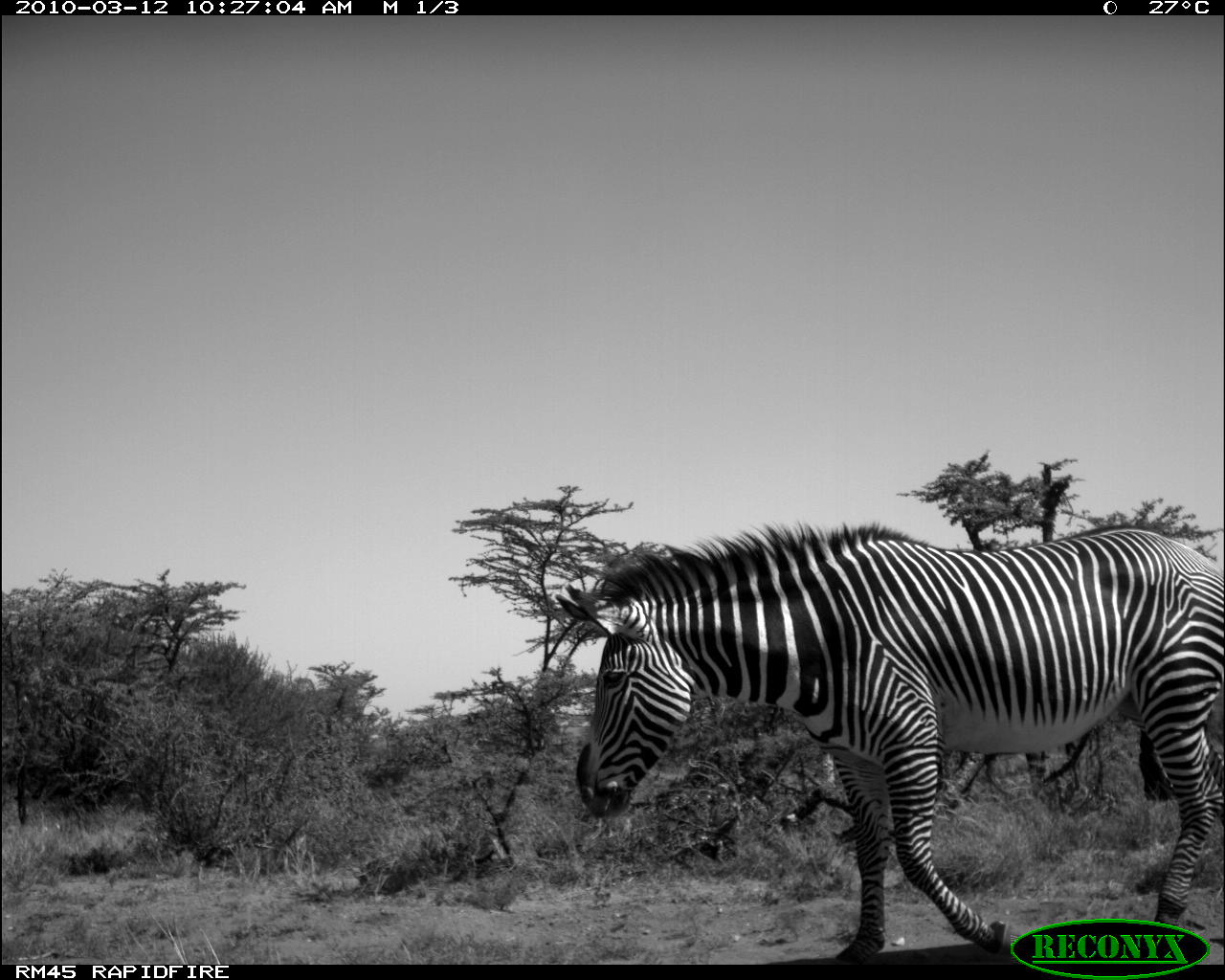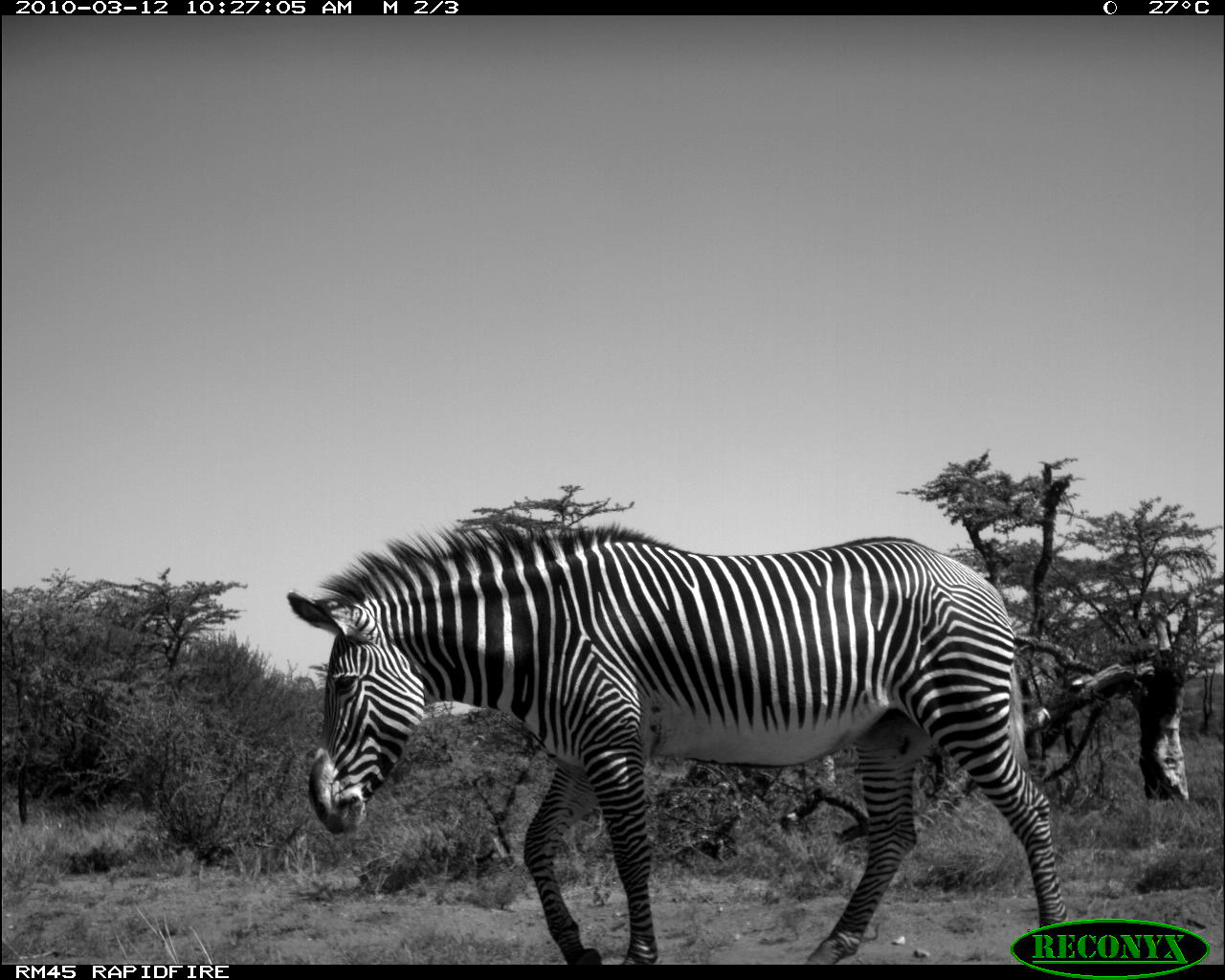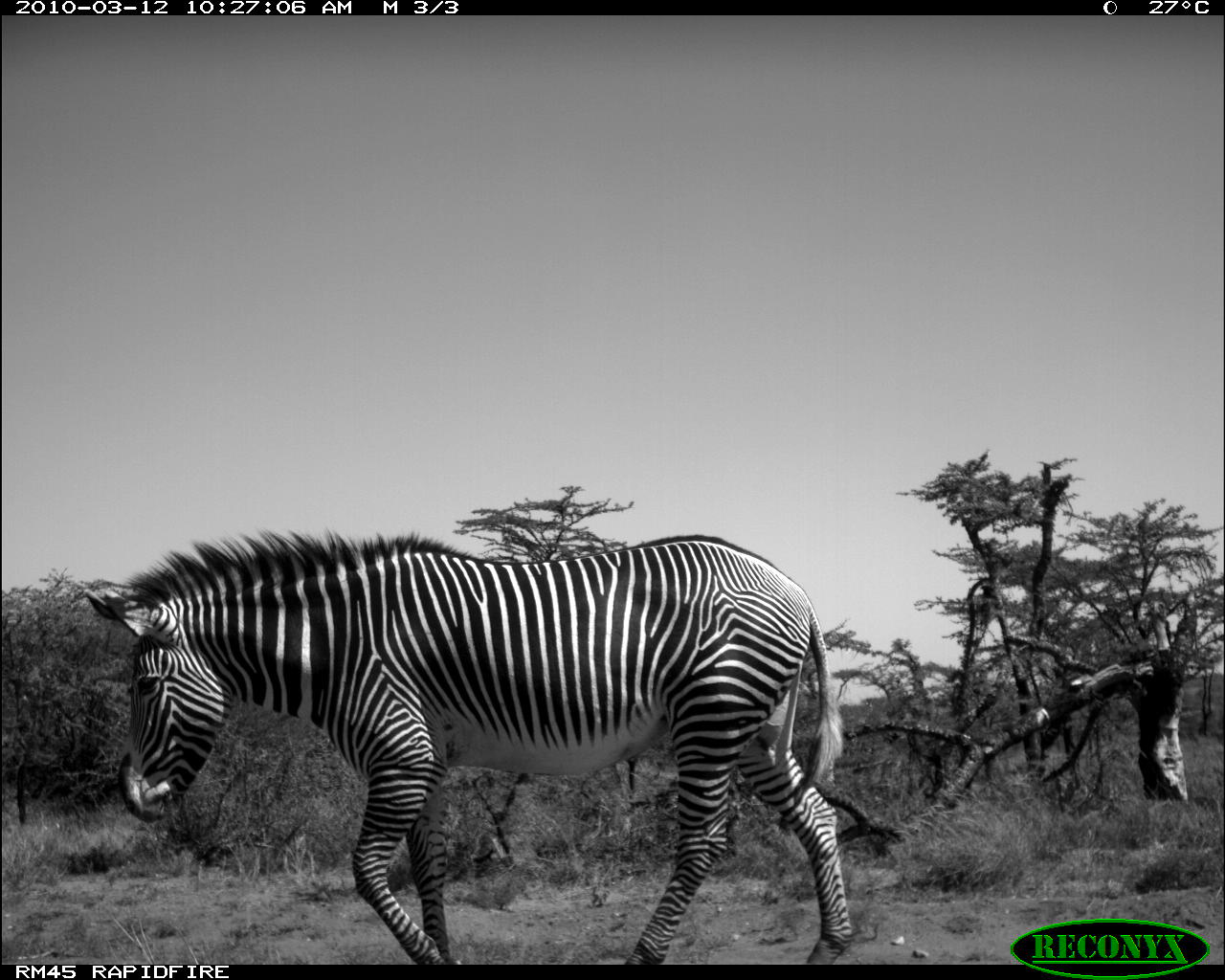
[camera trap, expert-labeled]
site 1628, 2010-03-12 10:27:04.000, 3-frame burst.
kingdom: Animalia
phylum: Chordata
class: Mammalia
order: Perissodactyla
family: Equidae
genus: Equus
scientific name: Equus grevyi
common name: grévy's zebra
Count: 1.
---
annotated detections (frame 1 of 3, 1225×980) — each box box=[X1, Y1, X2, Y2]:
equus grevyi: box=[544, 517, 1223, 965]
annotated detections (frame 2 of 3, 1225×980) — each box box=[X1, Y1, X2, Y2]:
equus grevyi: box=[282, 514, 1070, 965]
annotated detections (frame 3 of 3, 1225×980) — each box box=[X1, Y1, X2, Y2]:
equus grevyi: box=[77, 524, 855, 963]